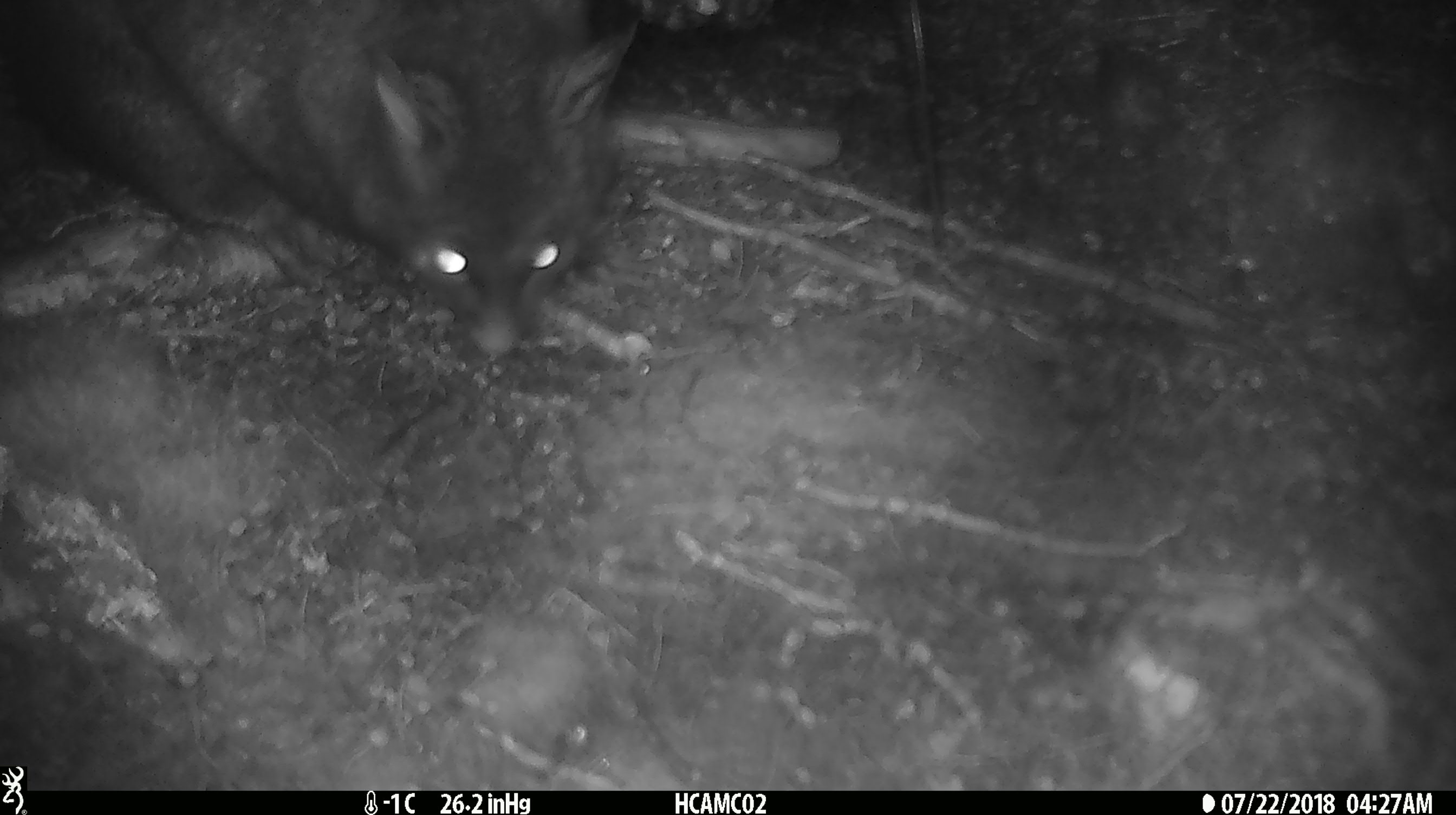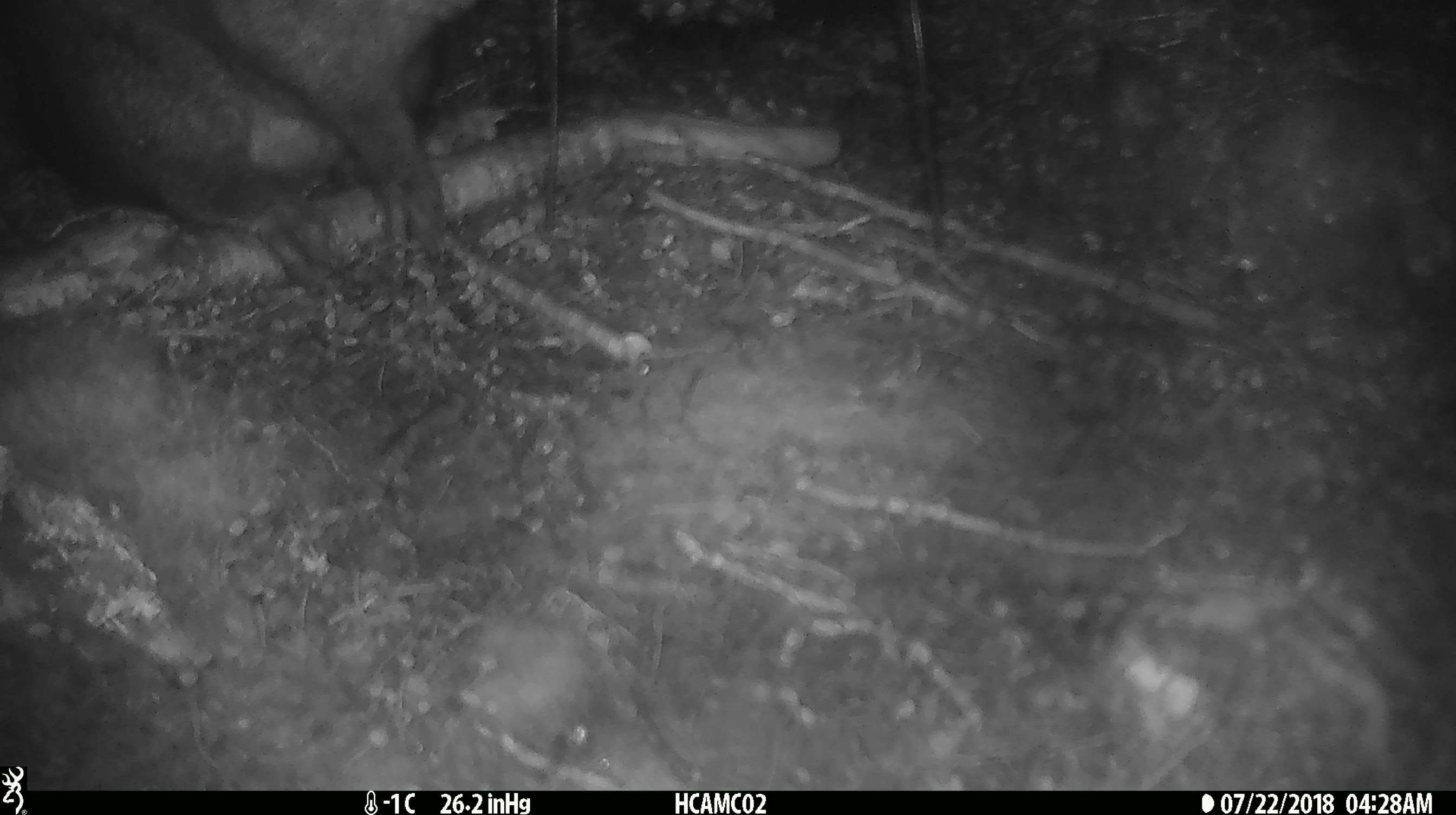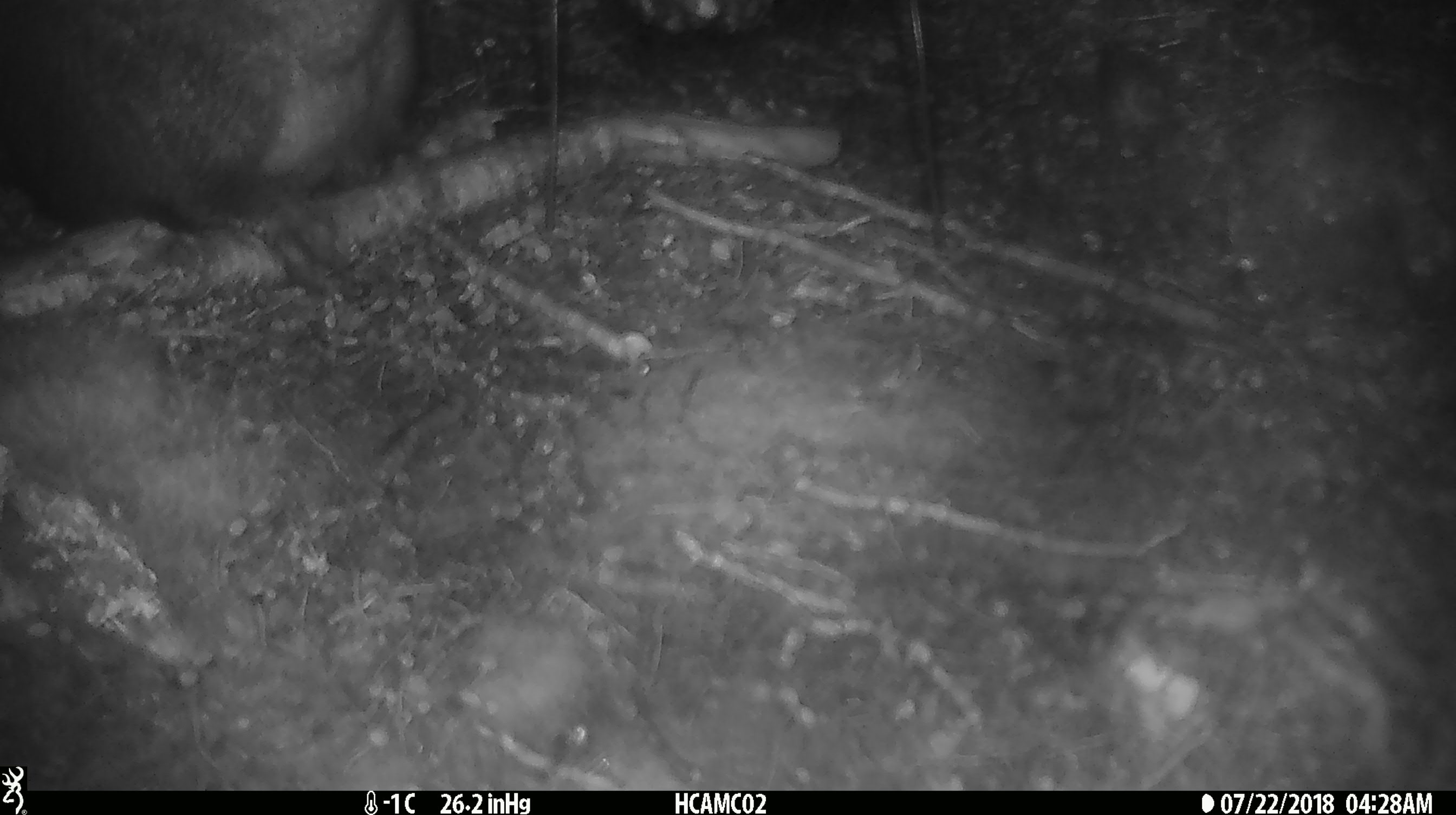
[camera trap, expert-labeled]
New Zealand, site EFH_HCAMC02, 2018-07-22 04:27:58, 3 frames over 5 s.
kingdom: Animalia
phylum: Chordata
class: Mammalia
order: Diprotodontia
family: Phalangeridae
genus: Trichosurus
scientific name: Trichosurus vulpecula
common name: common brushtail possum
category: possum